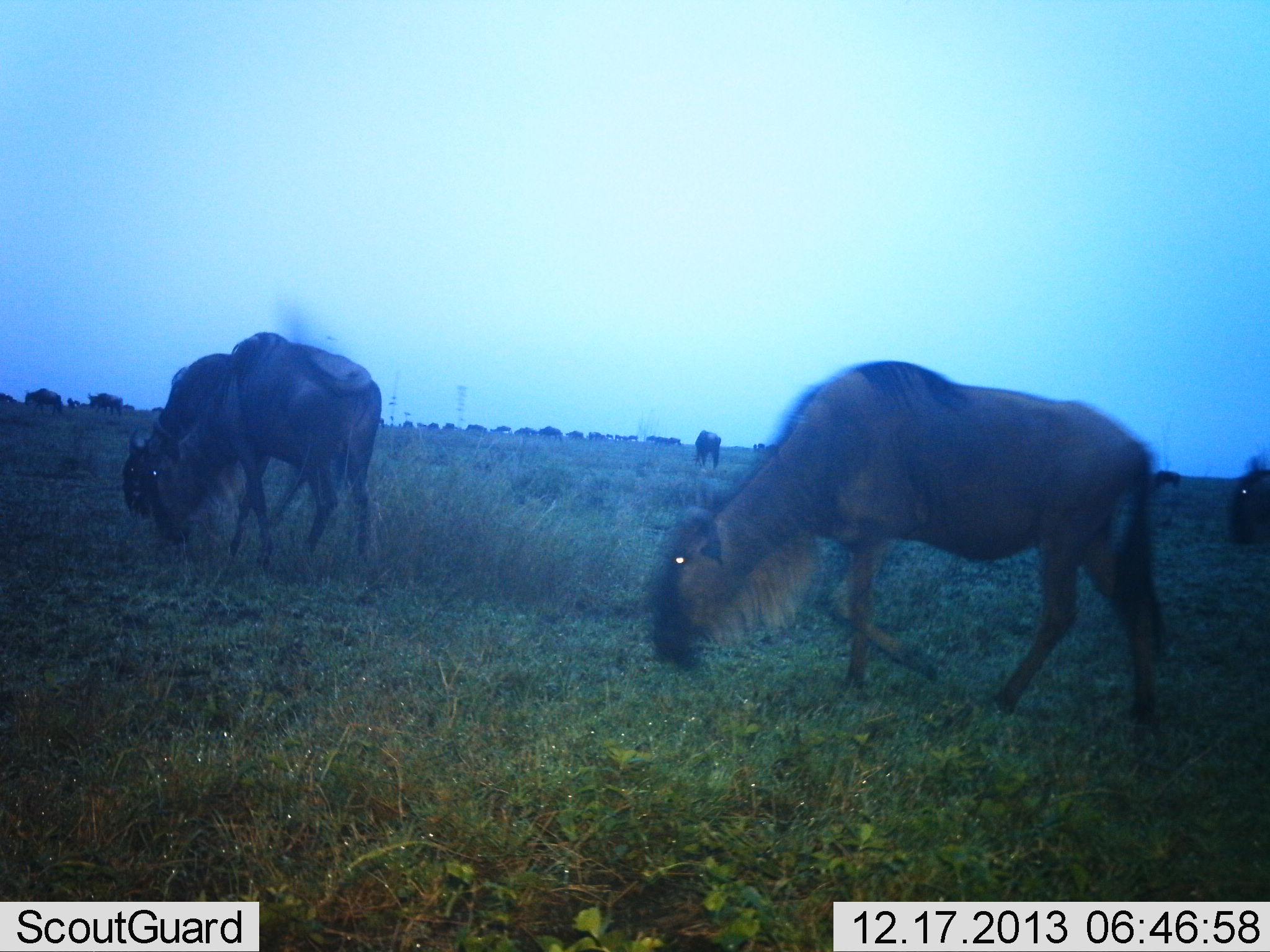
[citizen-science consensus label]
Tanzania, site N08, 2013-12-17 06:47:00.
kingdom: Animalia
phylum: Chordata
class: Mammalia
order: Artiodactyla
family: Bovidae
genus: Connochaetes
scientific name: Connochaetes taurinus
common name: blue wildebeest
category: wildebeest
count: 11-50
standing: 40%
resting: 20%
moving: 30%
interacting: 10%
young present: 0%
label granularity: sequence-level